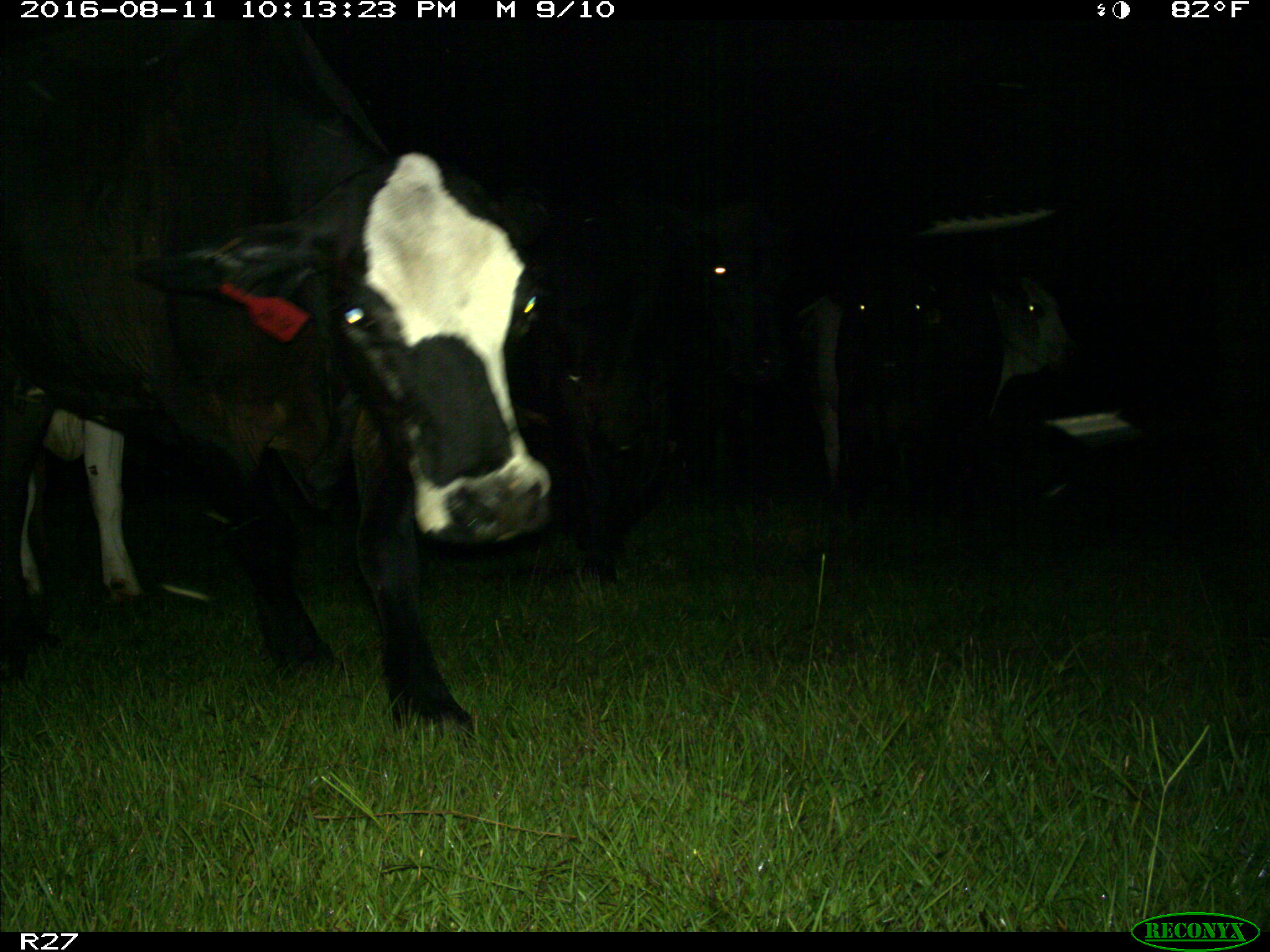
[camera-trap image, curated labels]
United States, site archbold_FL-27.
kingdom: Animalia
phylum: Chordata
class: Mammalia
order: Artiodactyla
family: Bovidae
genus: Bos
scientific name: Bos taurus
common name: domestic cow